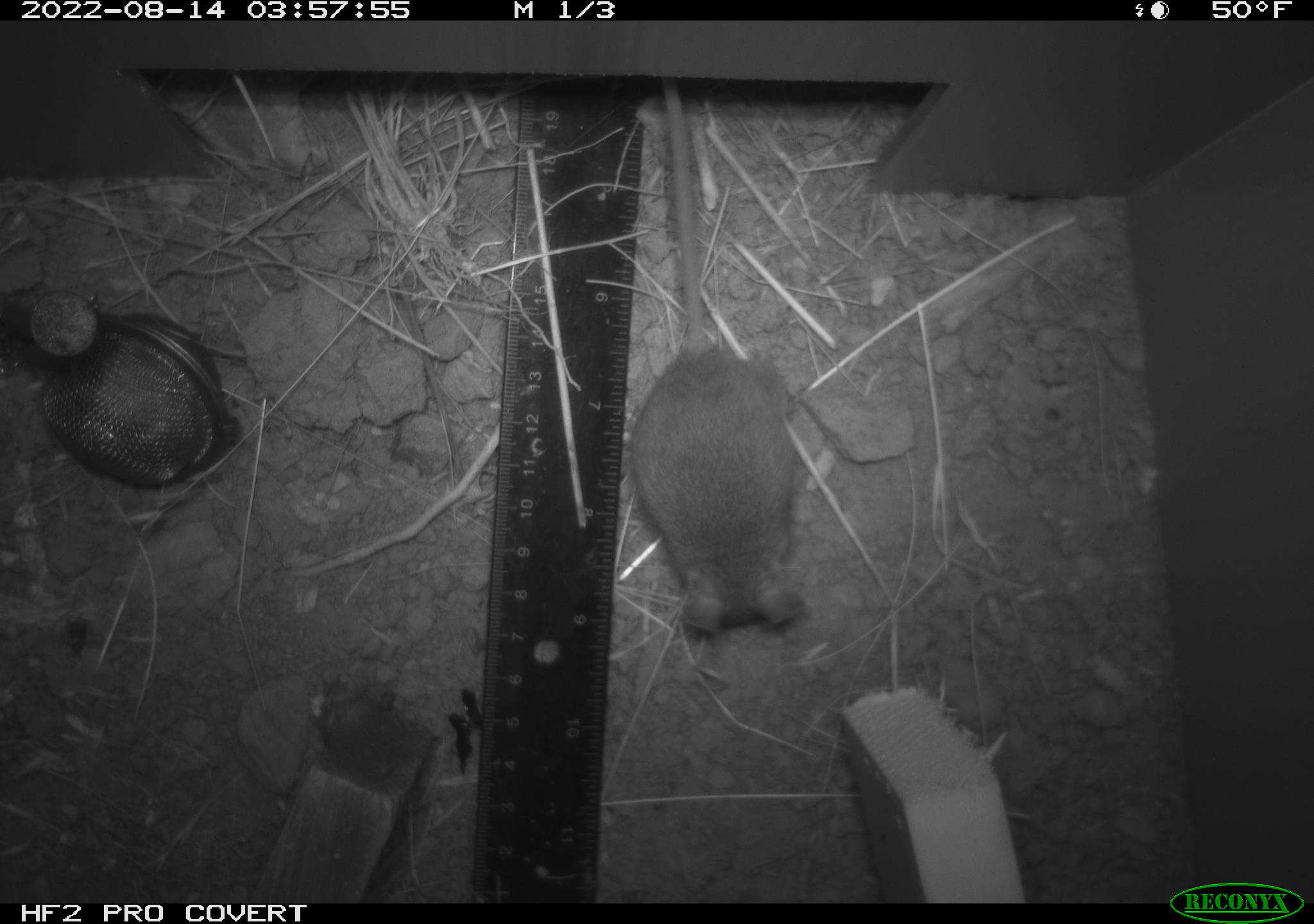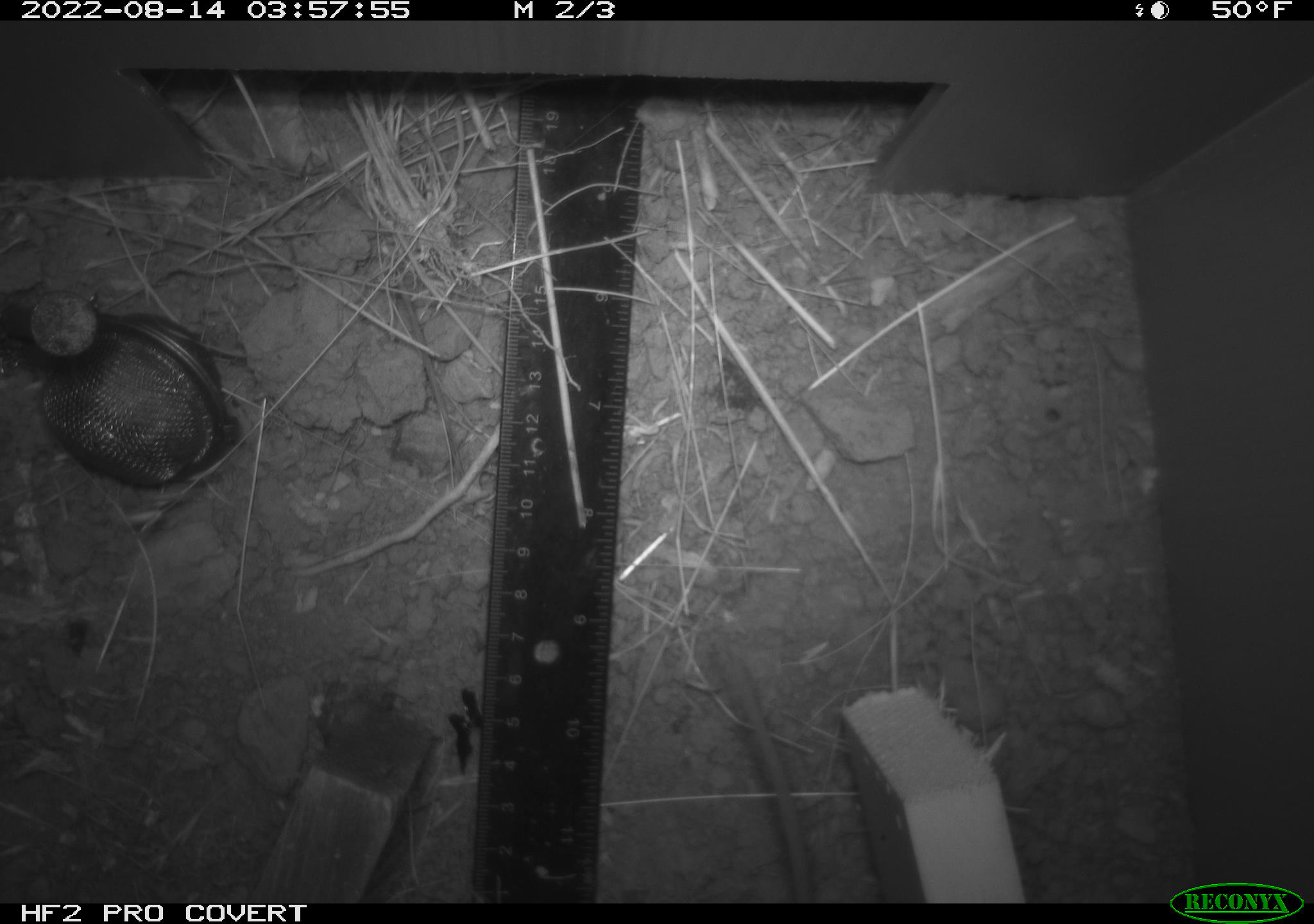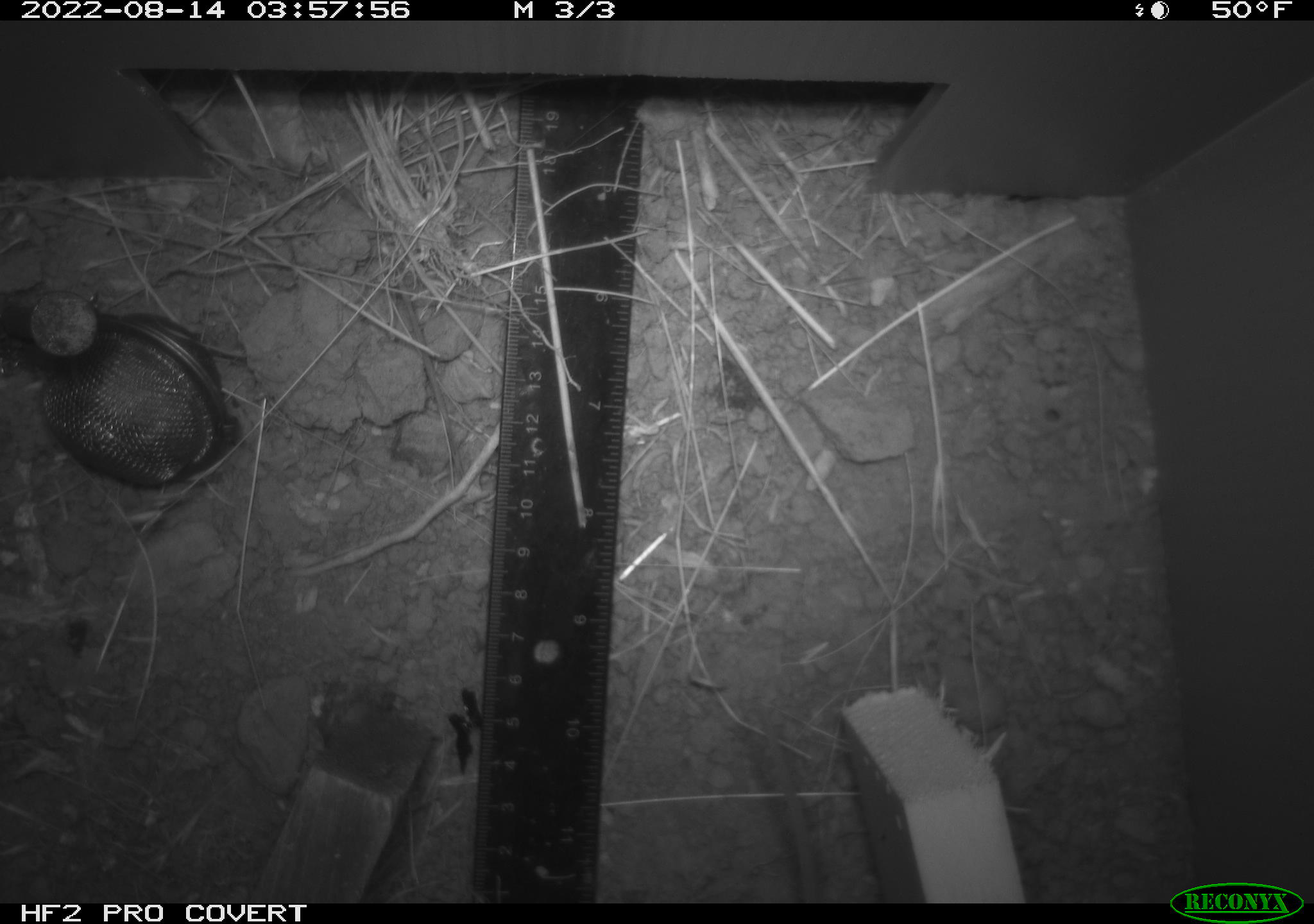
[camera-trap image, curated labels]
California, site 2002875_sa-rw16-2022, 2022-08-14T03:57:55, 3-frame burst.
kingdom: Animalia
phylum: Chordata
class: Mammalia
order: Rodentia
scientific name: Rodentia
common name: mouse species